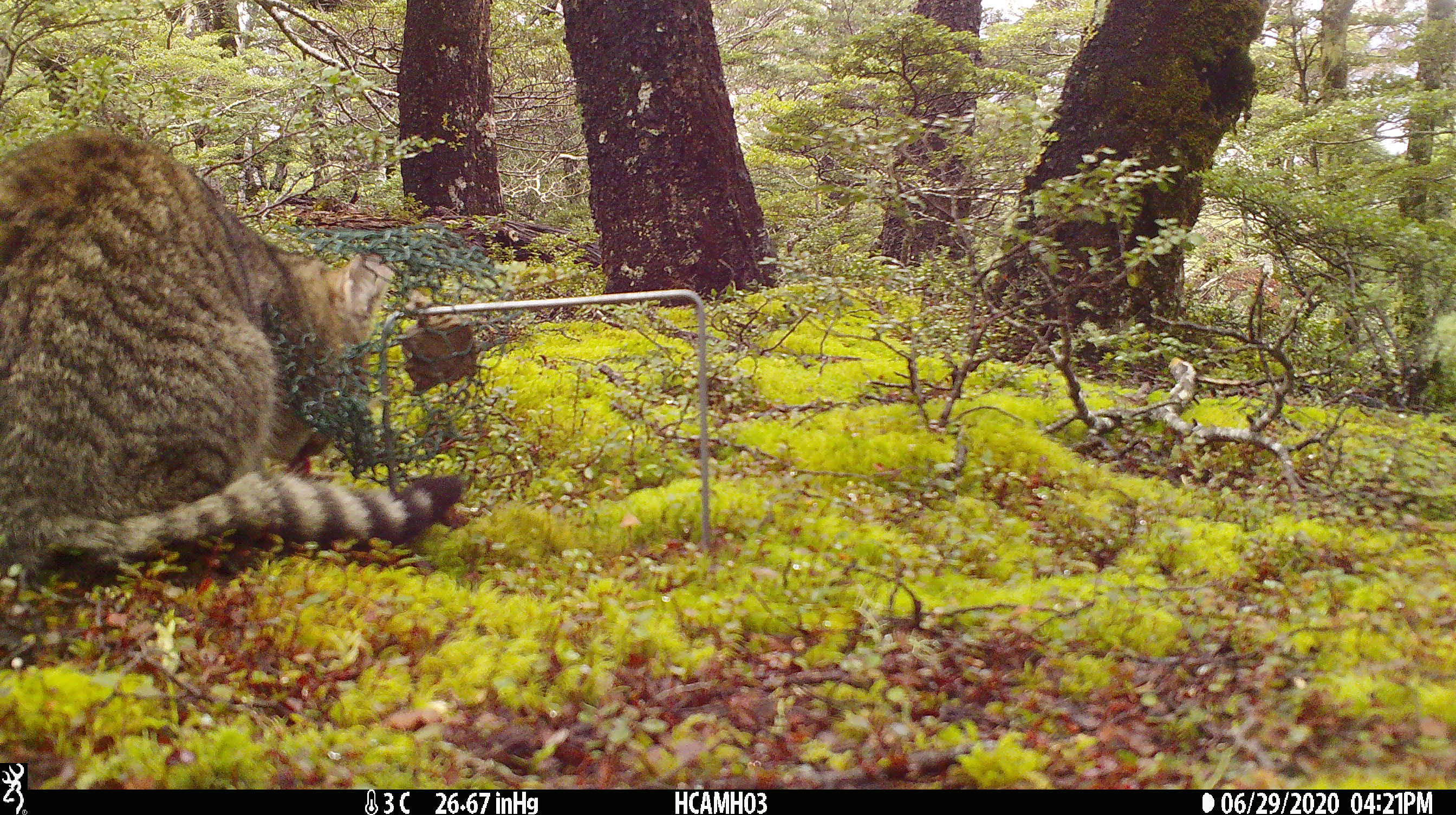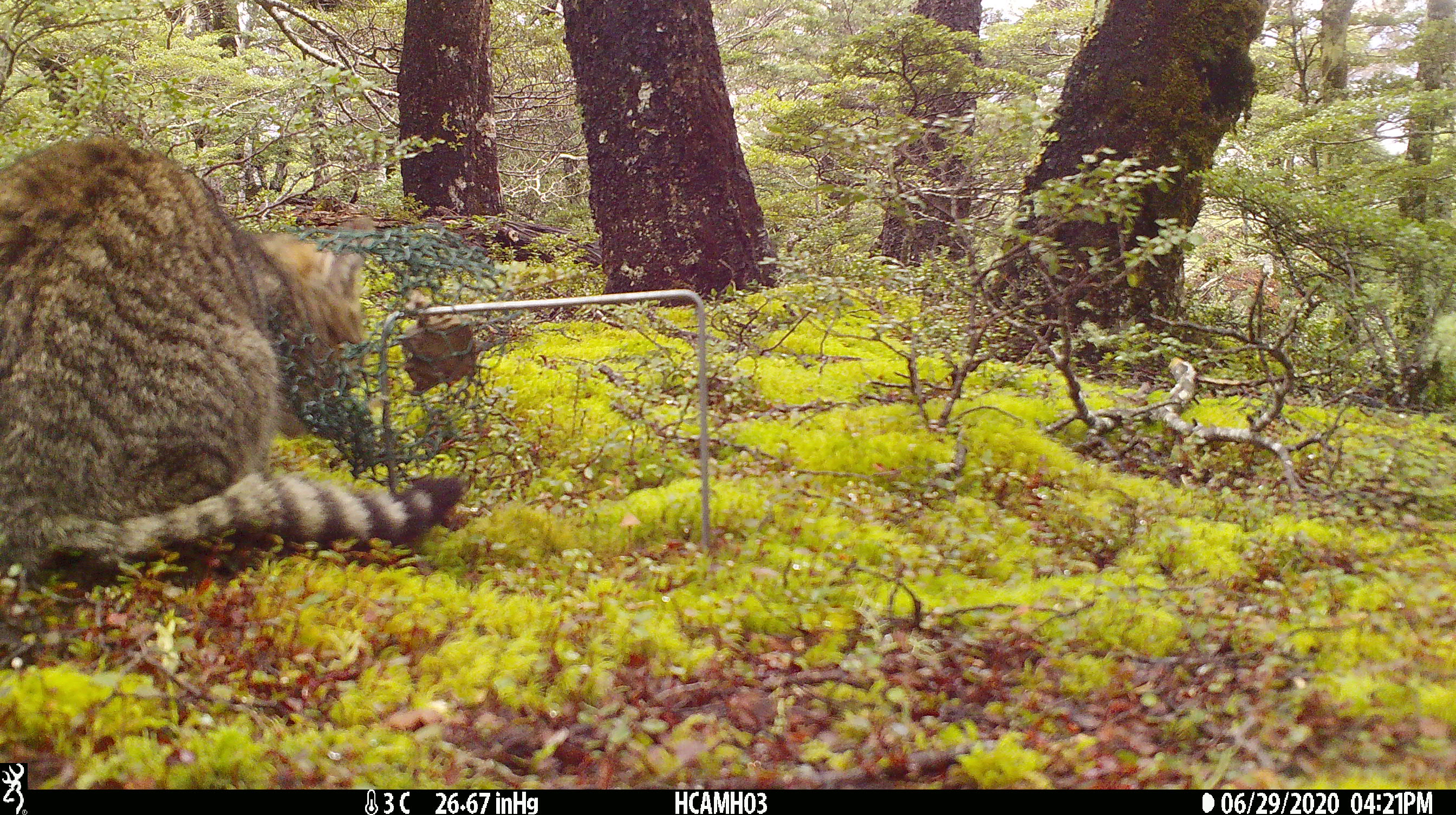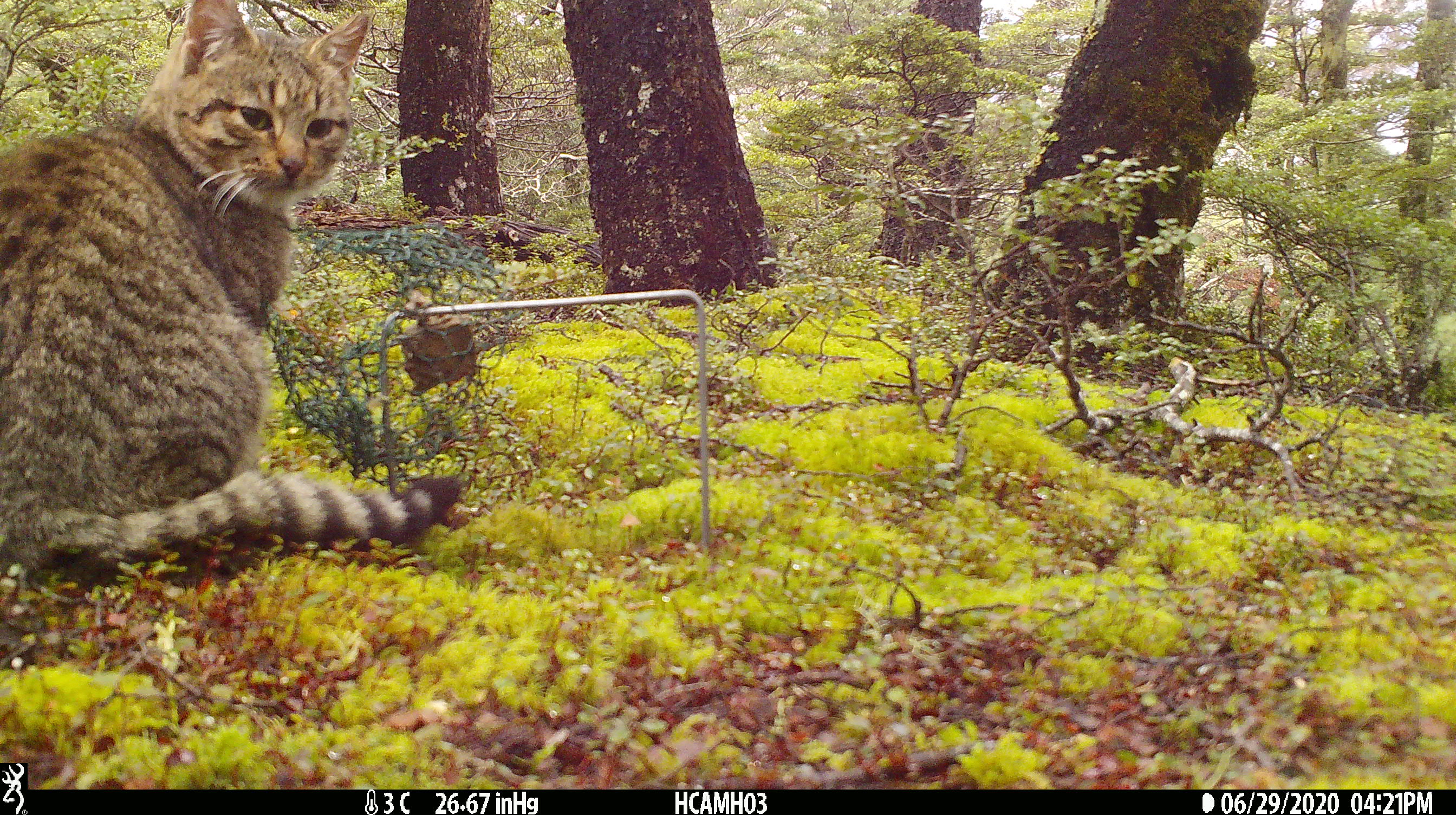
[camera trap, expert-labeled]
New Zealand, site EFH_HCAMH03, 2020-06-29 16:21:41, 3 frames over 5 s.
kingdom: Animalia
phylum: Chordata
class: Mammalia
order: Carnivora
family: Felidae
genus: Felis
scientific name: Felis catus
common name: domestic cat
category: cat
Cat (domestic cat) (Felis catus).